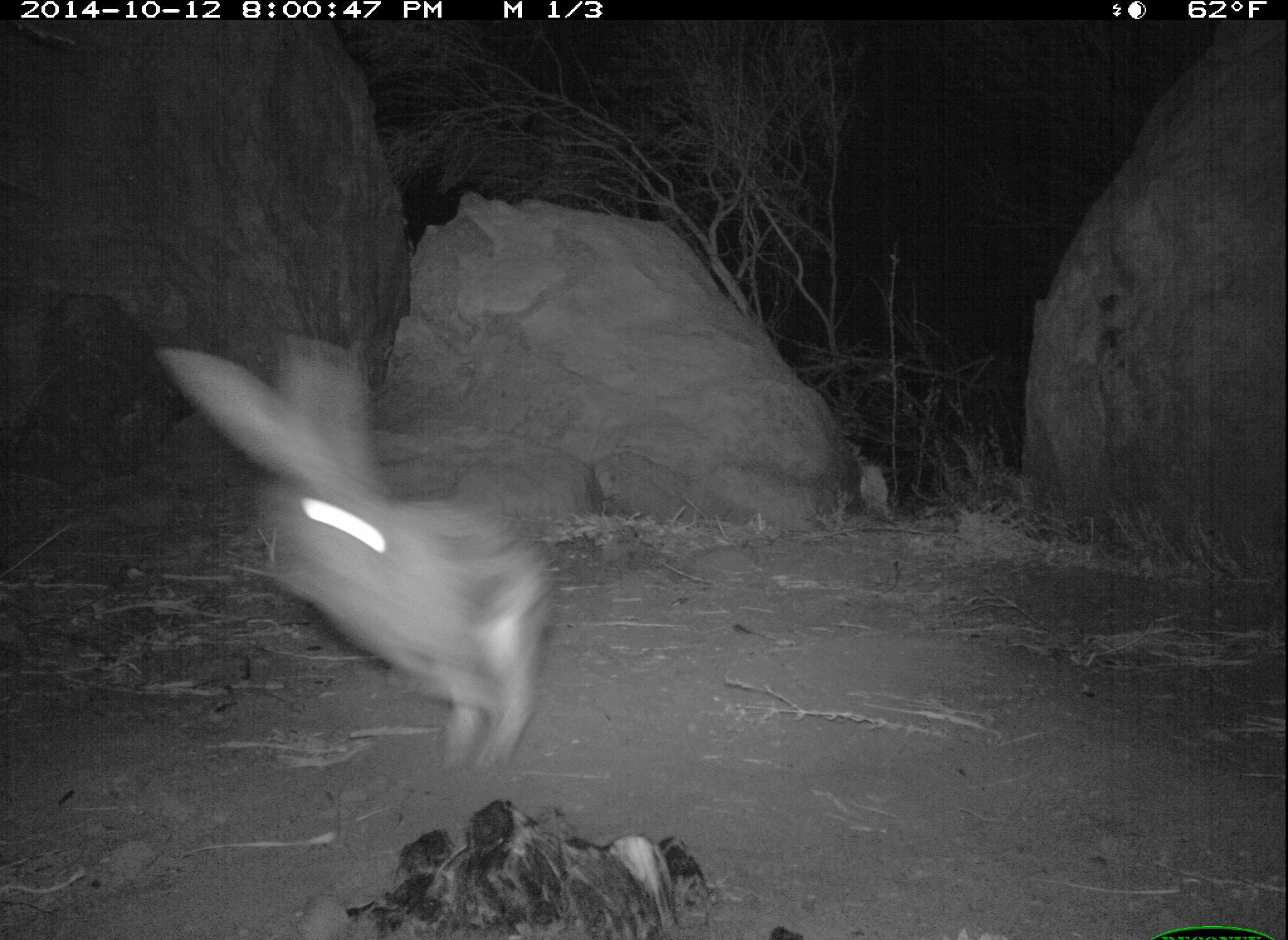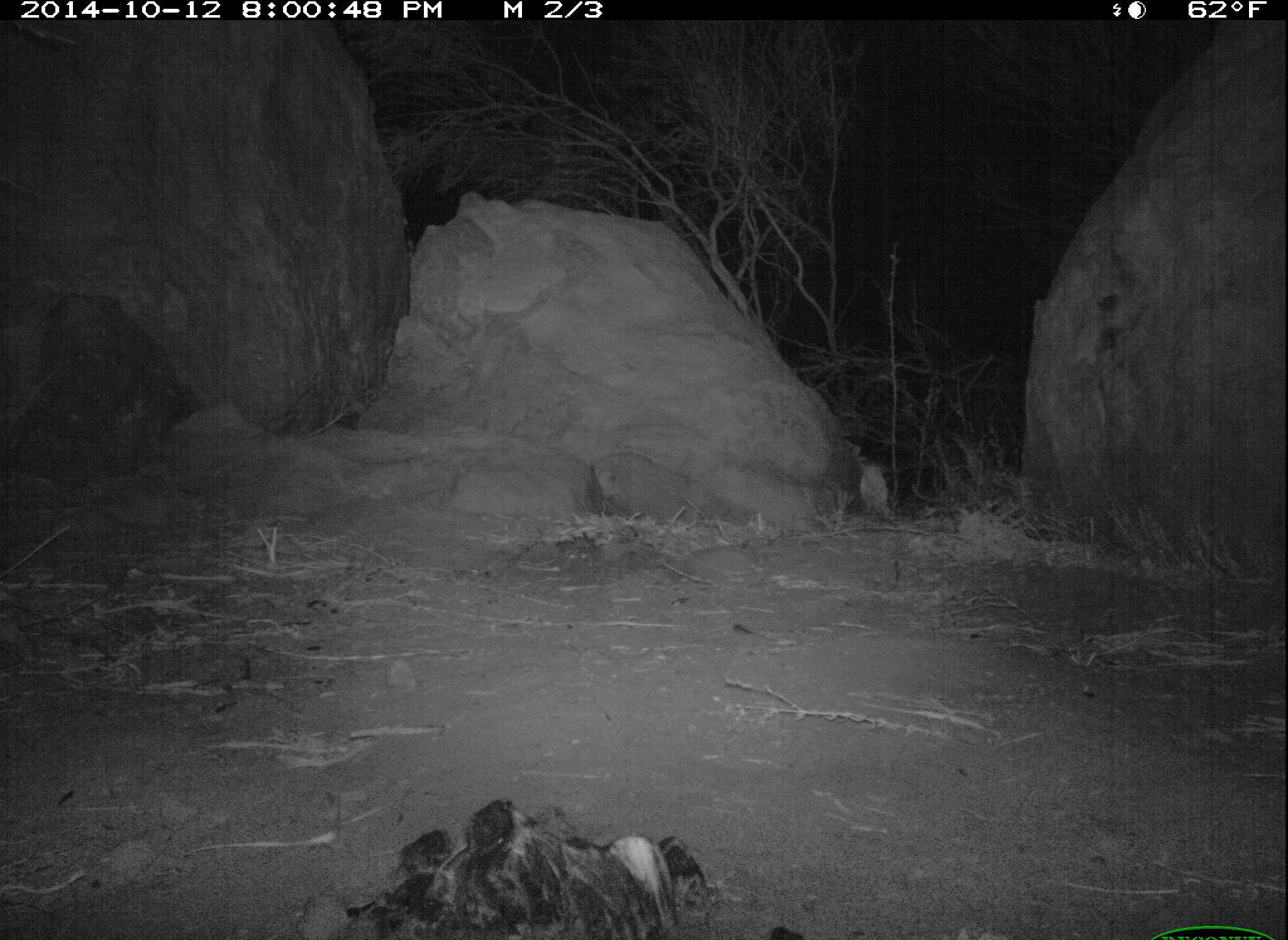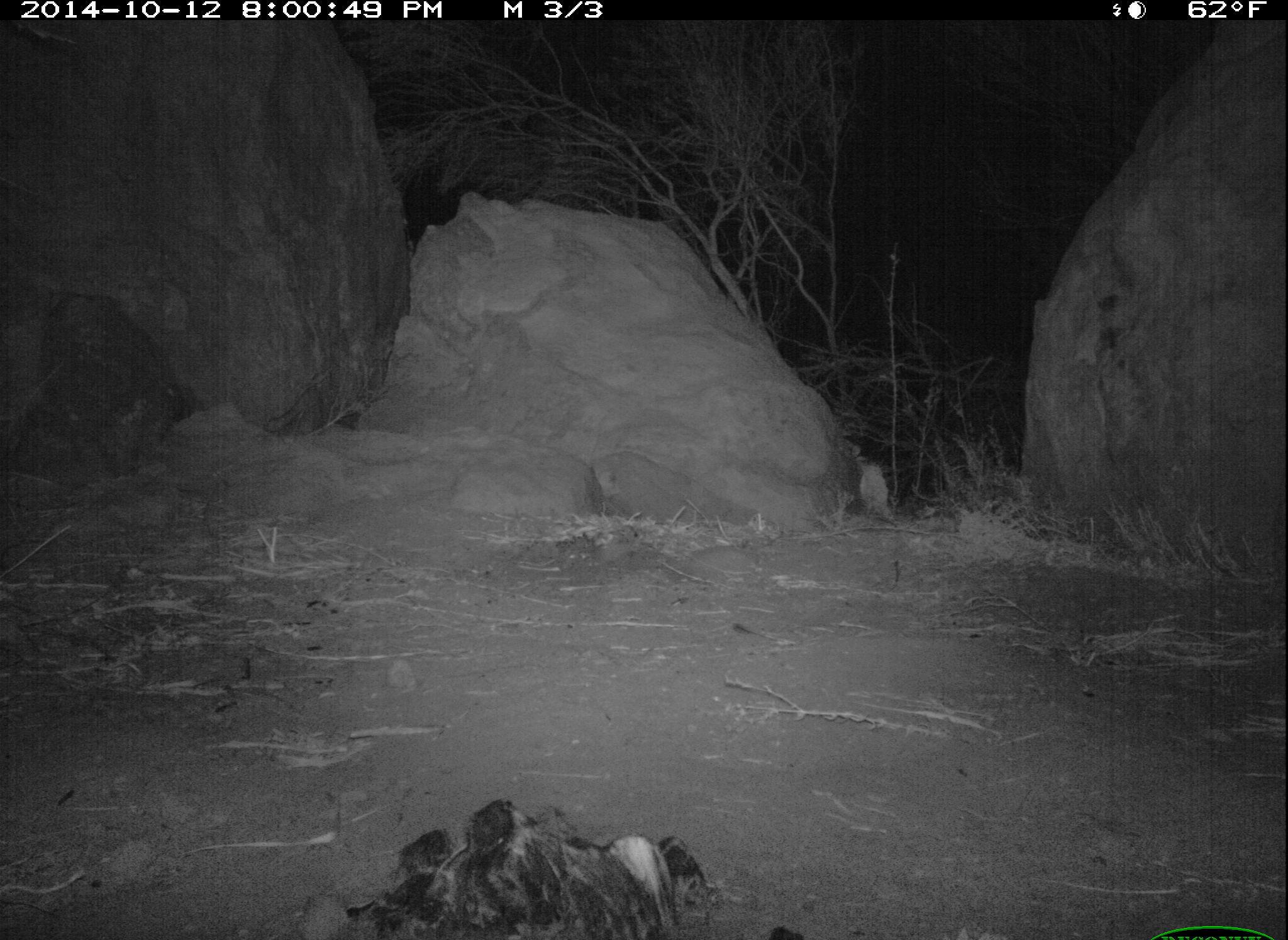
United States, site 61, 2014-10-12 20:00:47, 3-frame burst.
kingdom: Animalia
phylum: Chordata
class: Mammalia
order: Lagomorpha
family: Leporidae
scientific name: Leporidae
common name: rabbits and hares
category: rabbit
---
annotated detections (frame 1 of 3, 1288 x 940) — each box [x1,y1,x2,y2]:
rabbit: [158,327,555,773]